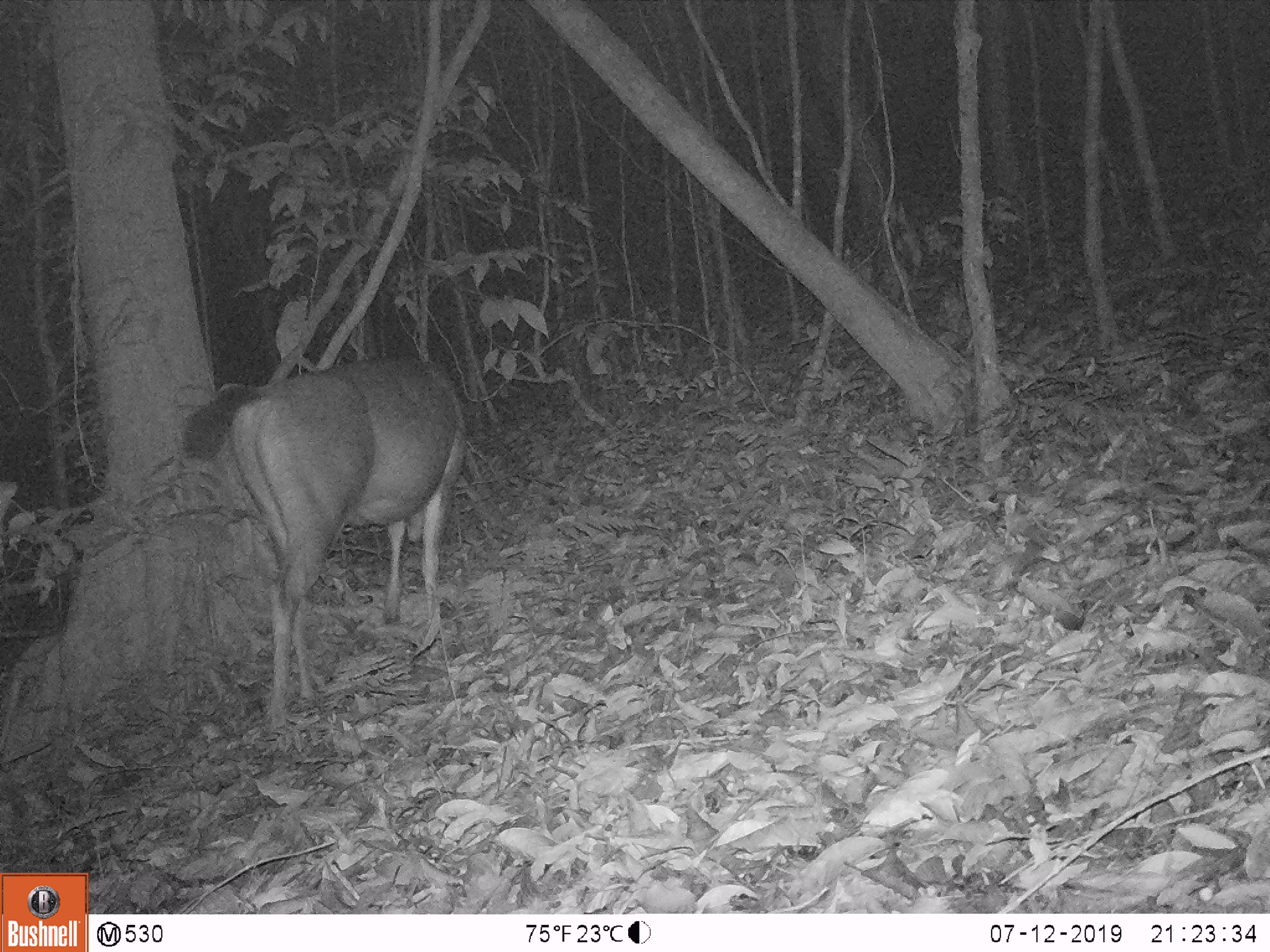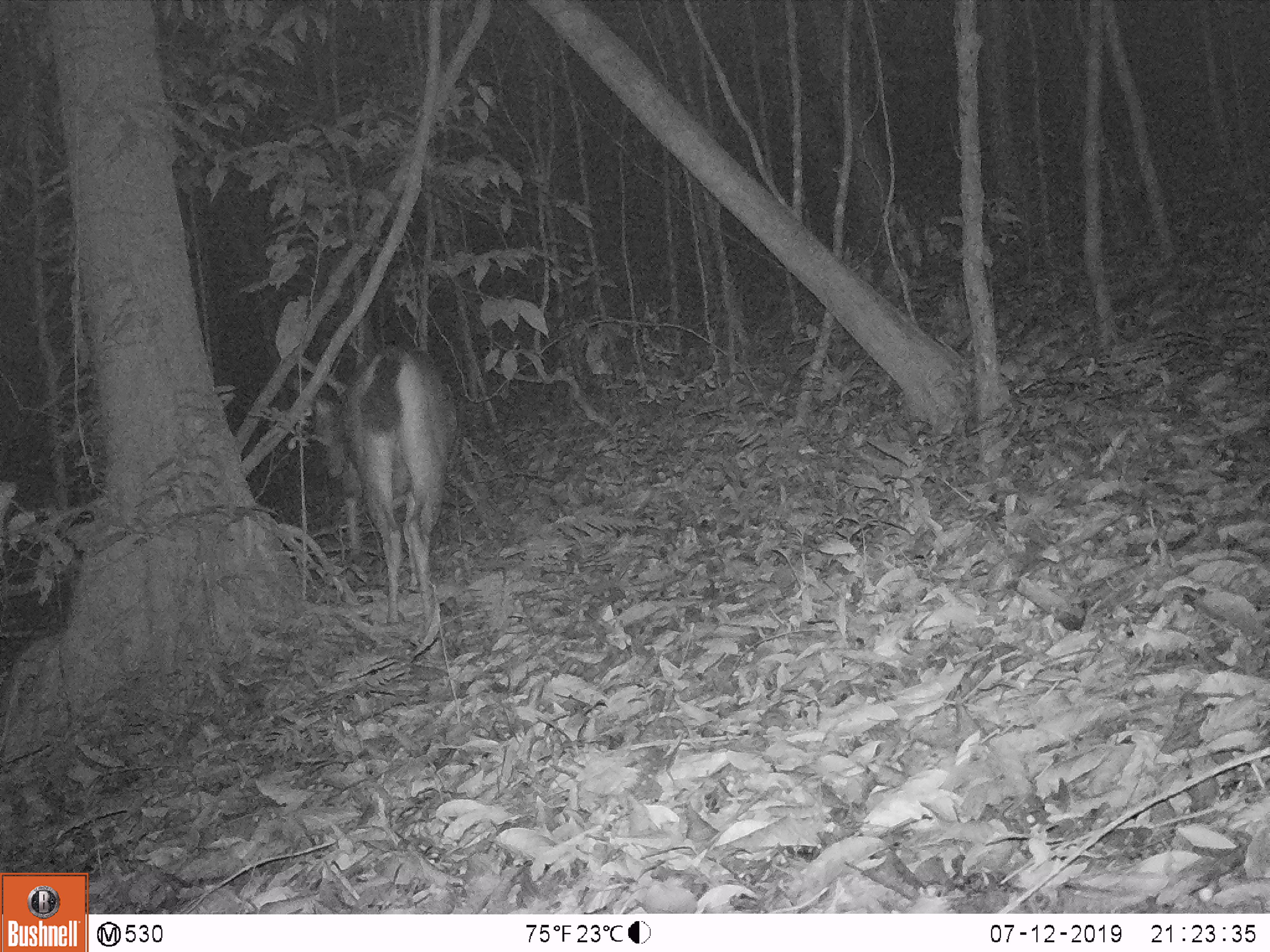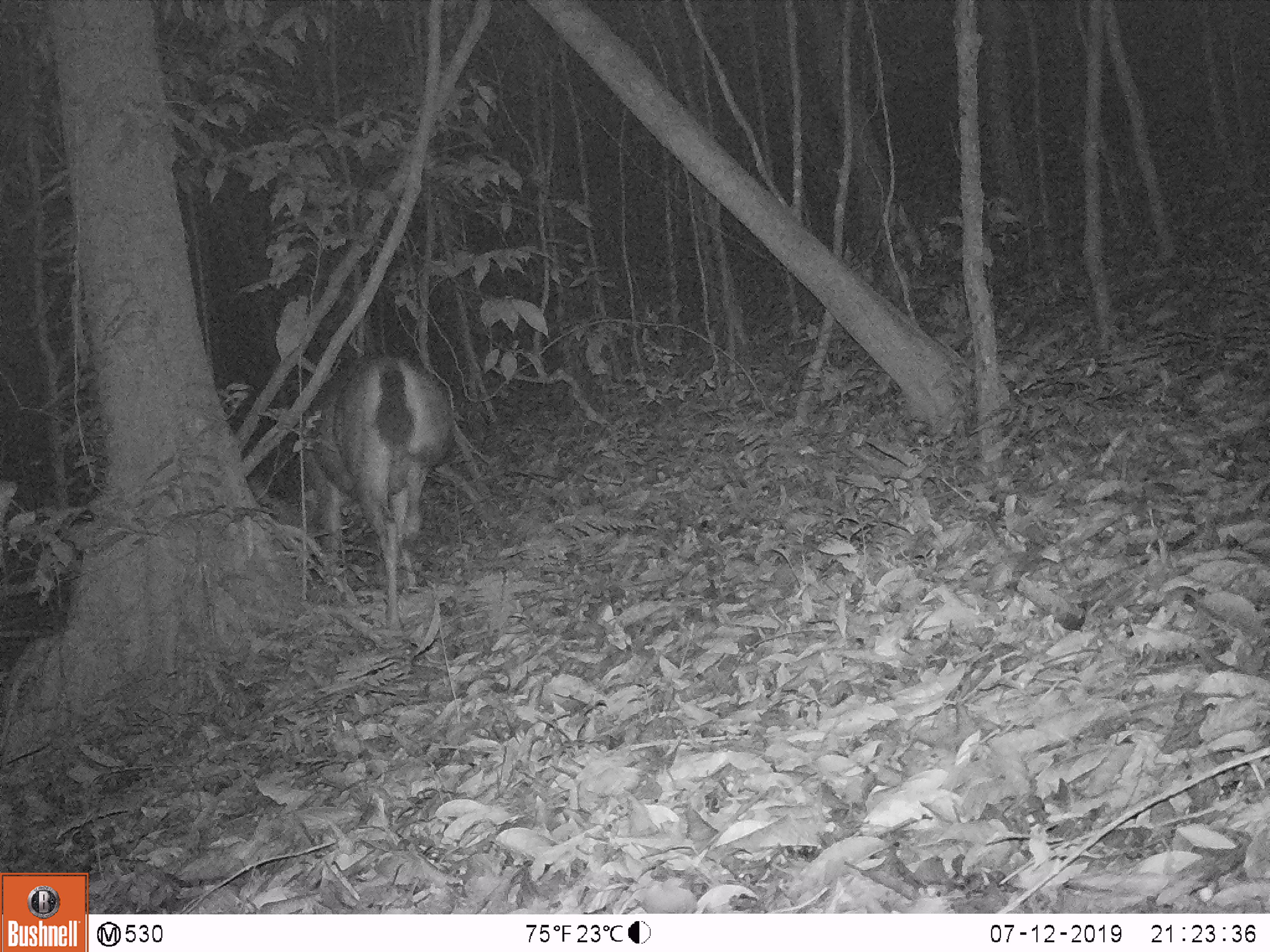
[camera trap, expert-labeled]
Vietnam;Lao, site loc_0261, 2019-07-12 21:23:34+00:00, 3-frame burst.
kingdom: Animalia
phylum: Chordata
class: Mammalia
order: Artiodactyla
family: Cervidae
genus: Rusa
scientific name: Rusa unicolor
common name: sambar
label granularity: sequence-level